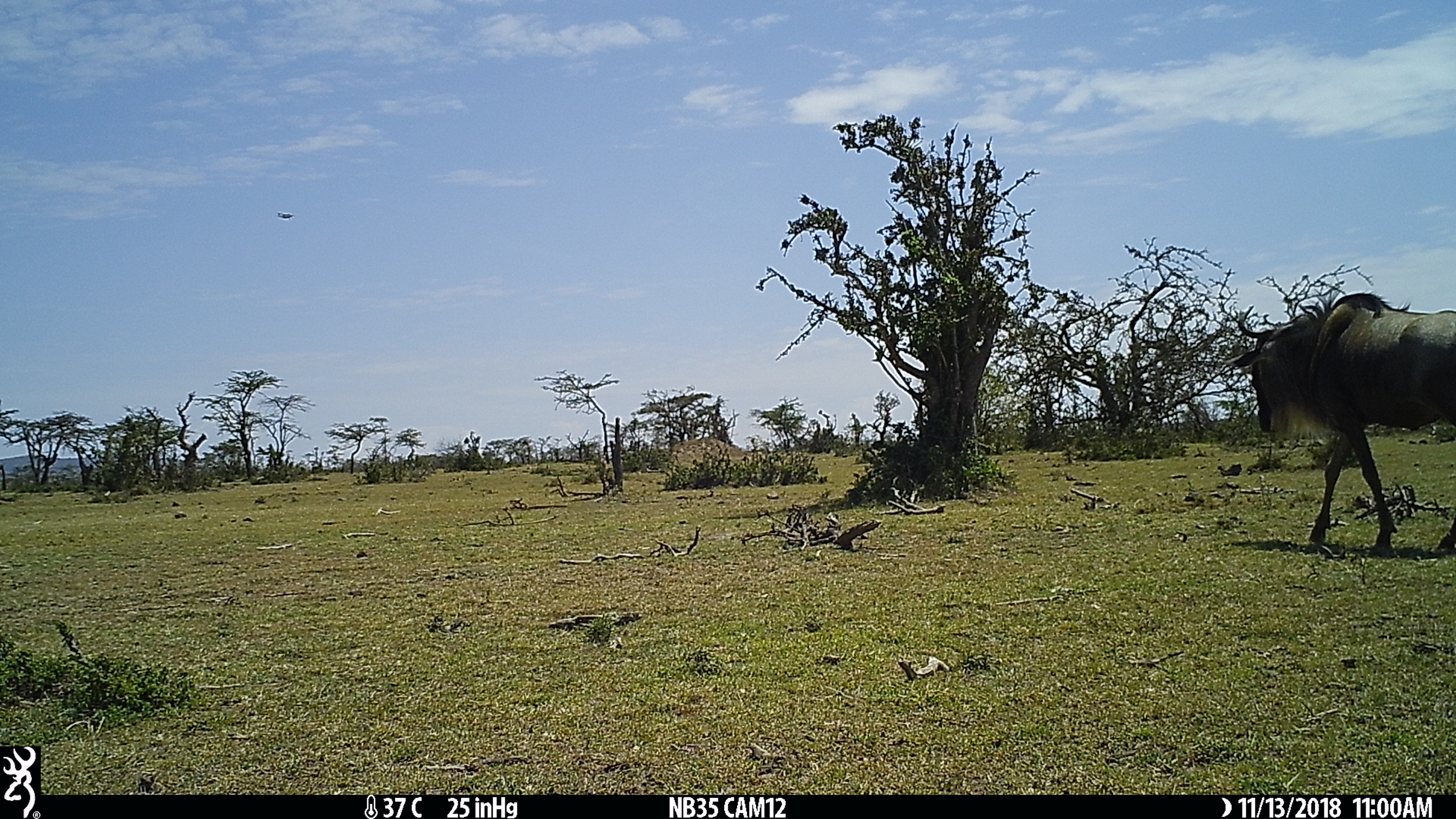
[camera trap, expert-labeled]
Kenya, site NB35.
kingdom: Animalia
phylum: Chordata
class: Mammalia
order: Artiodactyla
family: Bovidae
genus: Connochaetes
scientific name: Connochaetes taurinus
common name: blue wildebeest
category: wildebeest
Wildebeest (blue wildebeest) (Connochaetes taurinus).